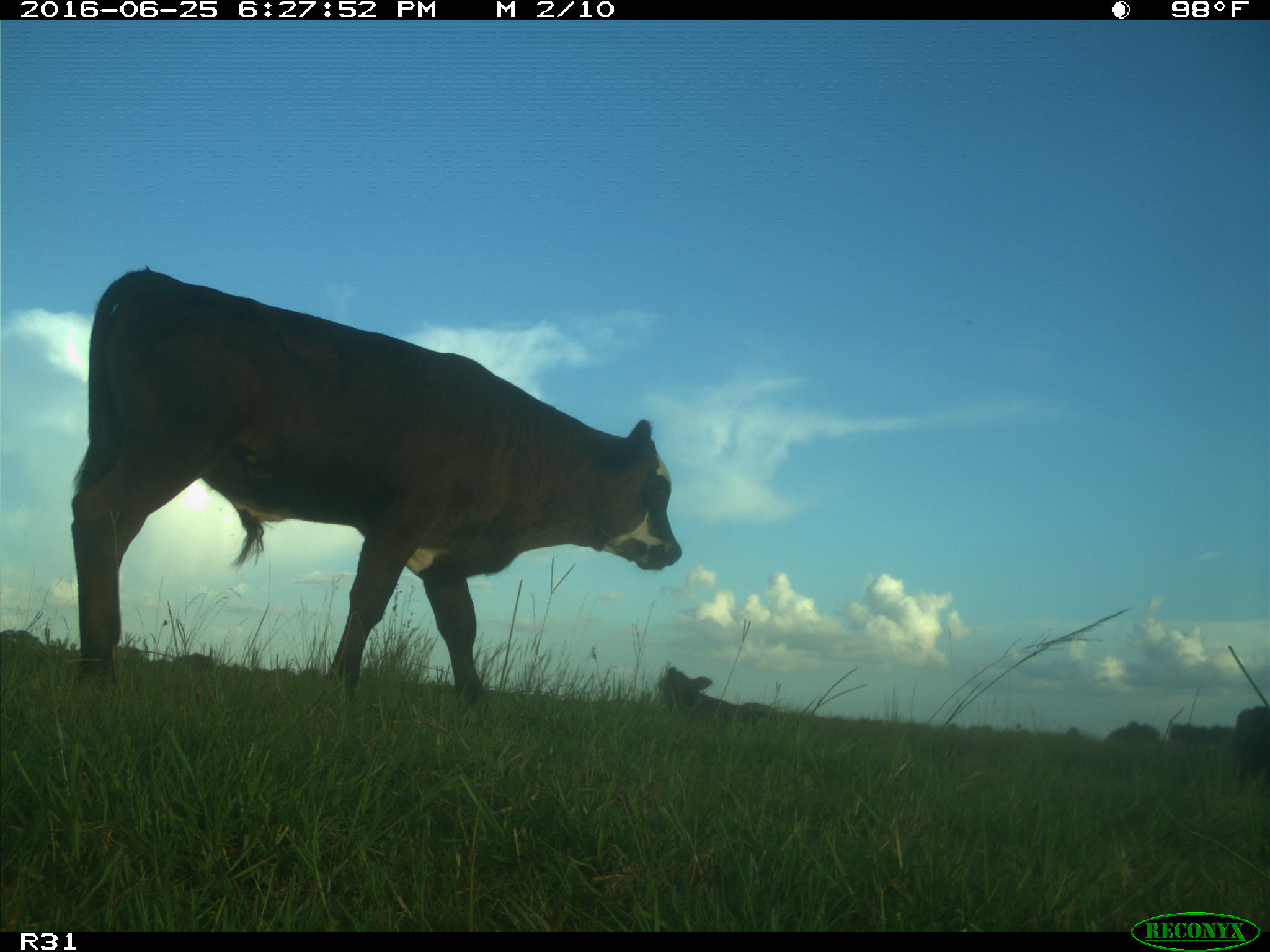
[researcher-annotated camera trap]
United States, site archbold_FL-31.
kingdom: Animalia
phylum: Chordata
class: Mammalia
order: Artiodactyla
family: Bovidae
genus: Bos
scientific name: Bos taurus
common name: domestic cow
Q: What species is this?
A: Bos taurus (domestic cow).